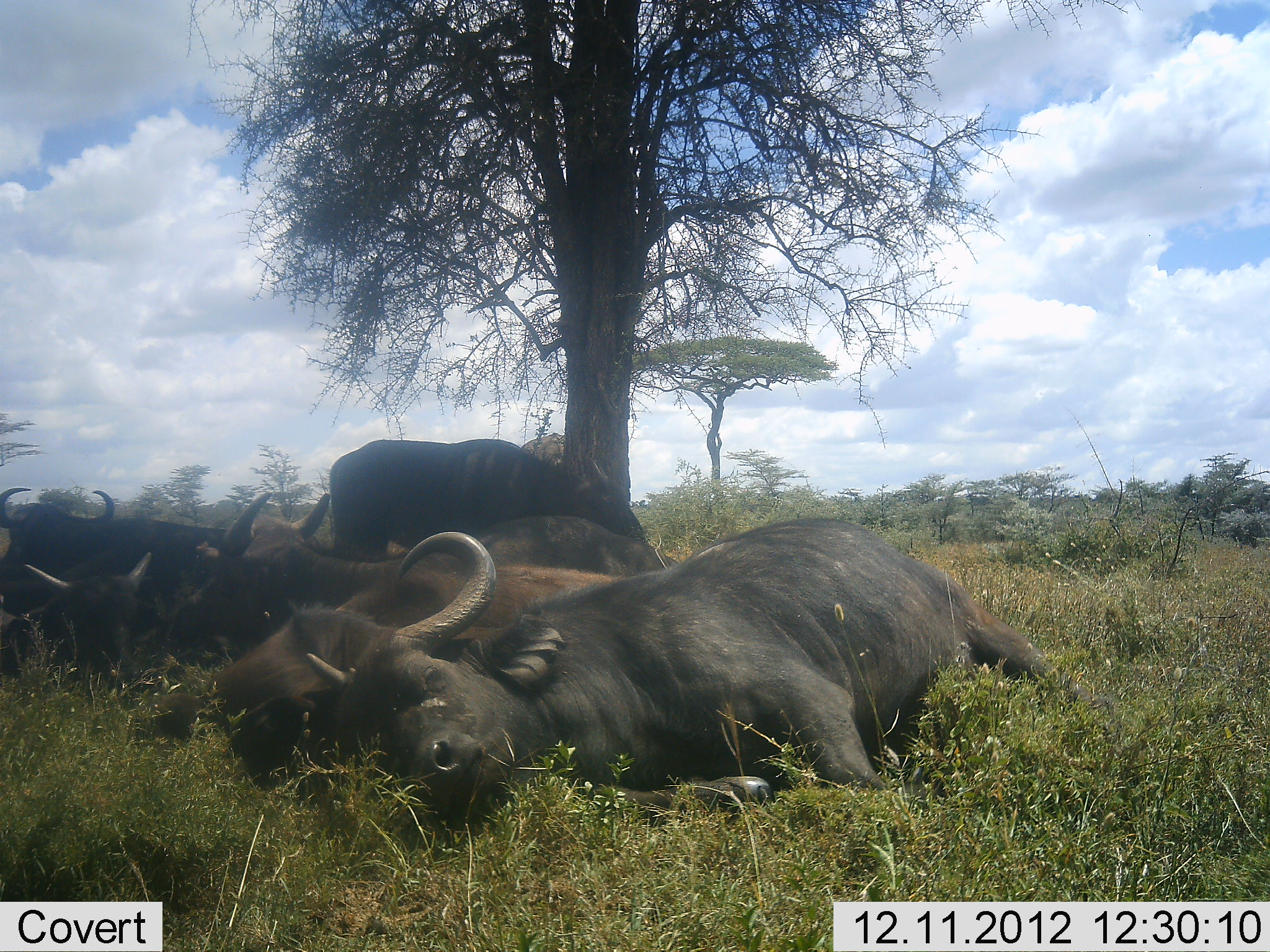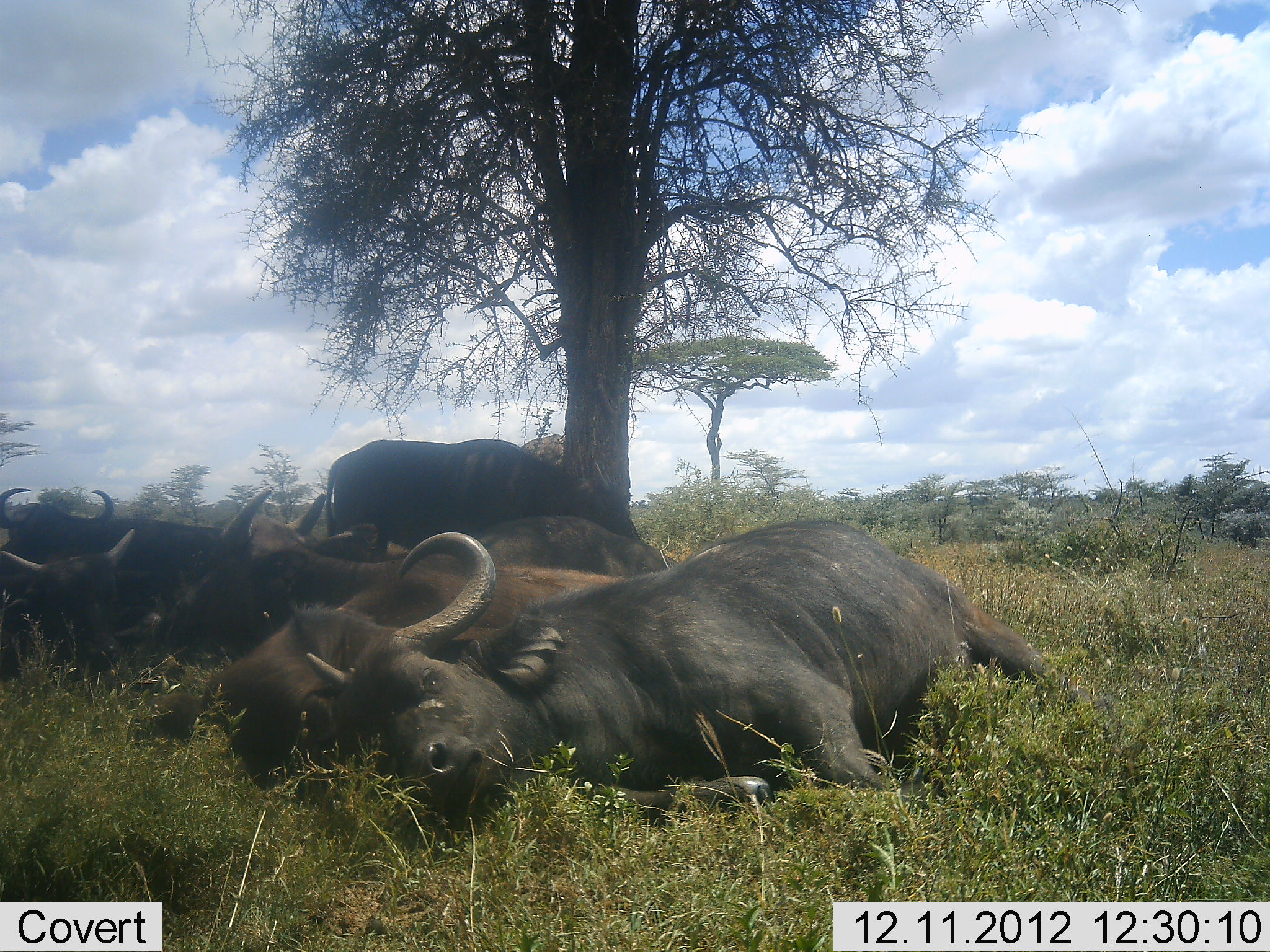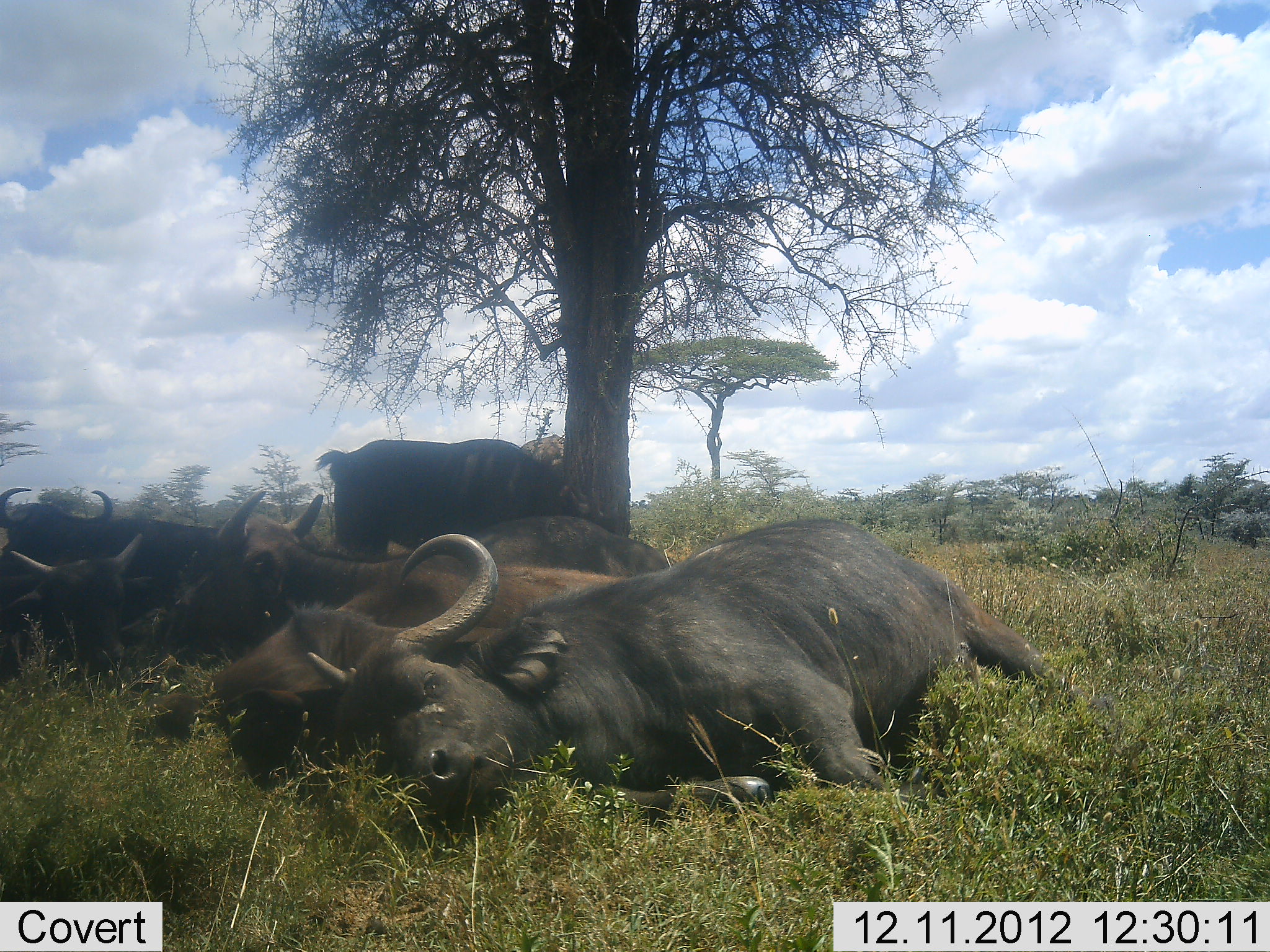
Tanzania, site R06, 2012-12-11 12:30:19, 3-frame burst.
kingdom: Animalia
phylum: Chordata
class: Mammalia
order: Artiodactyla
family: Bovidae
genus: Syncerus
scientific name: Syncerus caffer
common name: cape buffalo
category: buffalo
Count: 7.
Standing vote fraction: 50%.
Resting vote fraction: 100%.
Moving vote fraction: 0%.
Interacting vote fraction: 0%.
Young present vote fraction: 20%.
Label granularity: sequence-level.